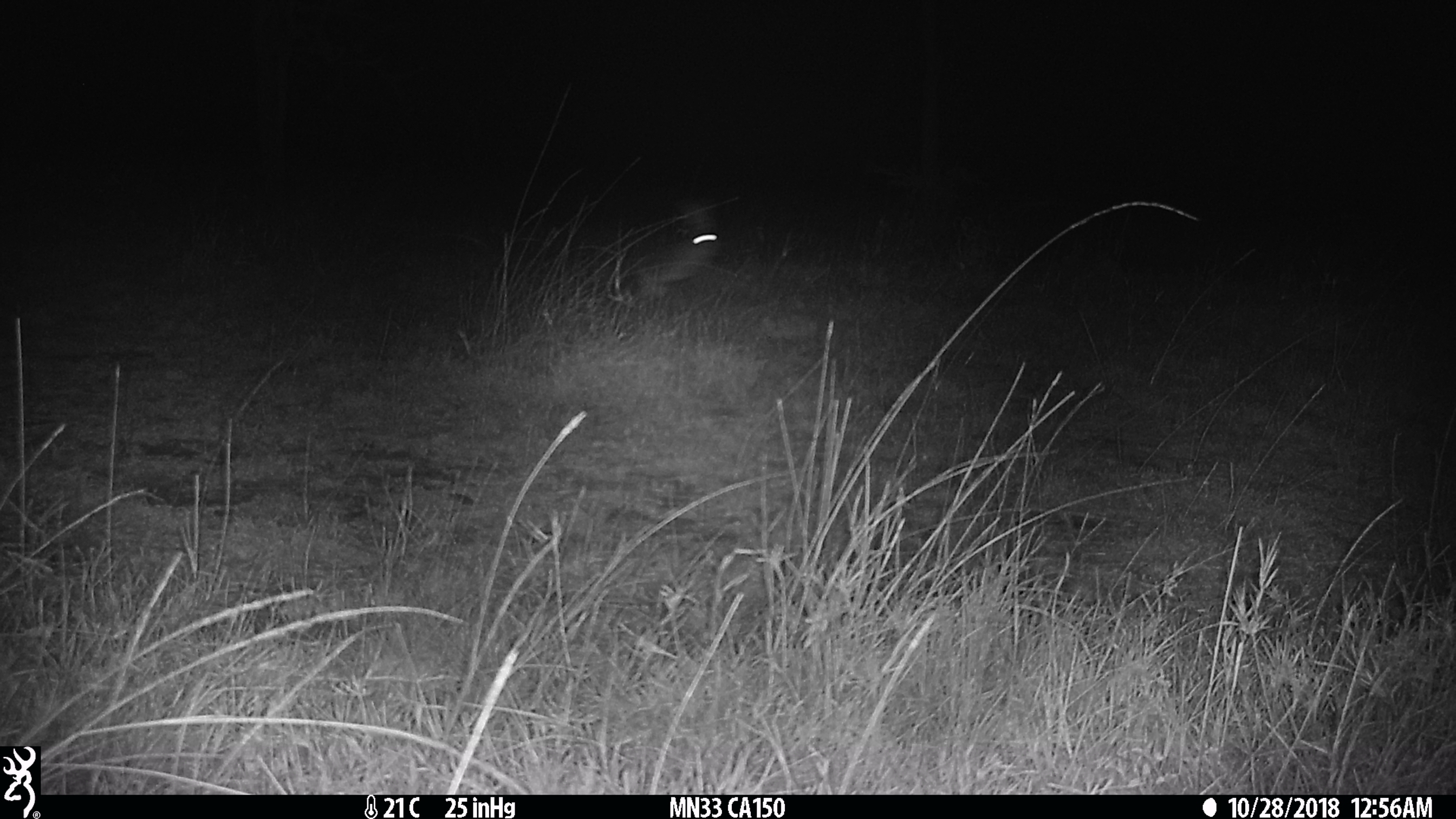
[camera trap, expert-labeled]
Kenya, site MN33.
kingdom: Animalia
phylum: Chordata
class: Mammalia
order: Lagomorpha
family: Leporidae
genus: Lepus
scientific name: Lepus capensis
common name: cape hare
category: hare